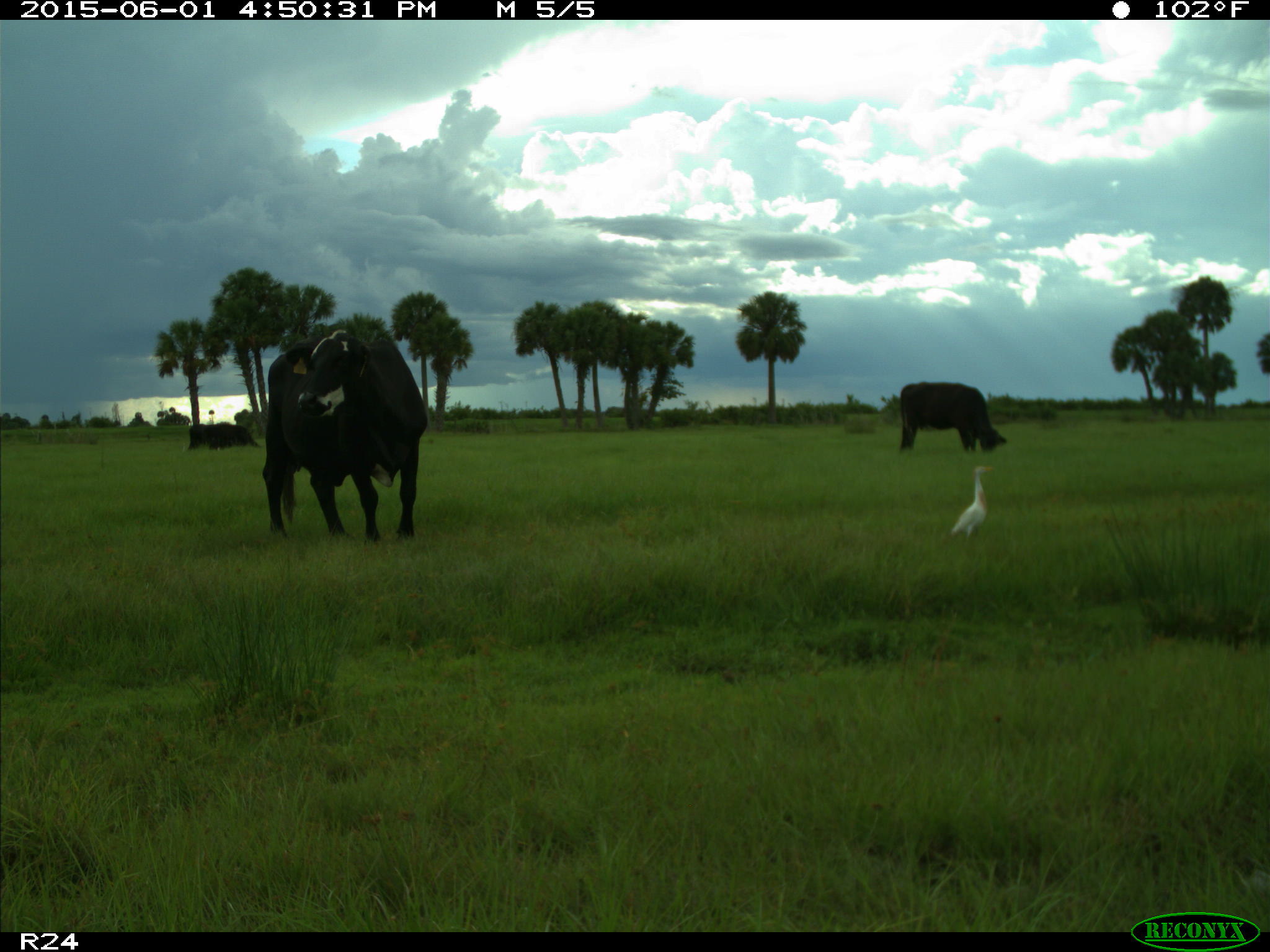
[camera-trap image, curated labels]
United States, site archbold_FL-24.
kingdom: Animalia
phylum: Chordata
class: Mammalia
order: Artiodactyla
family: Bovidae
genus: Bos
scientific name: Bos taurus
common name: domestic cow